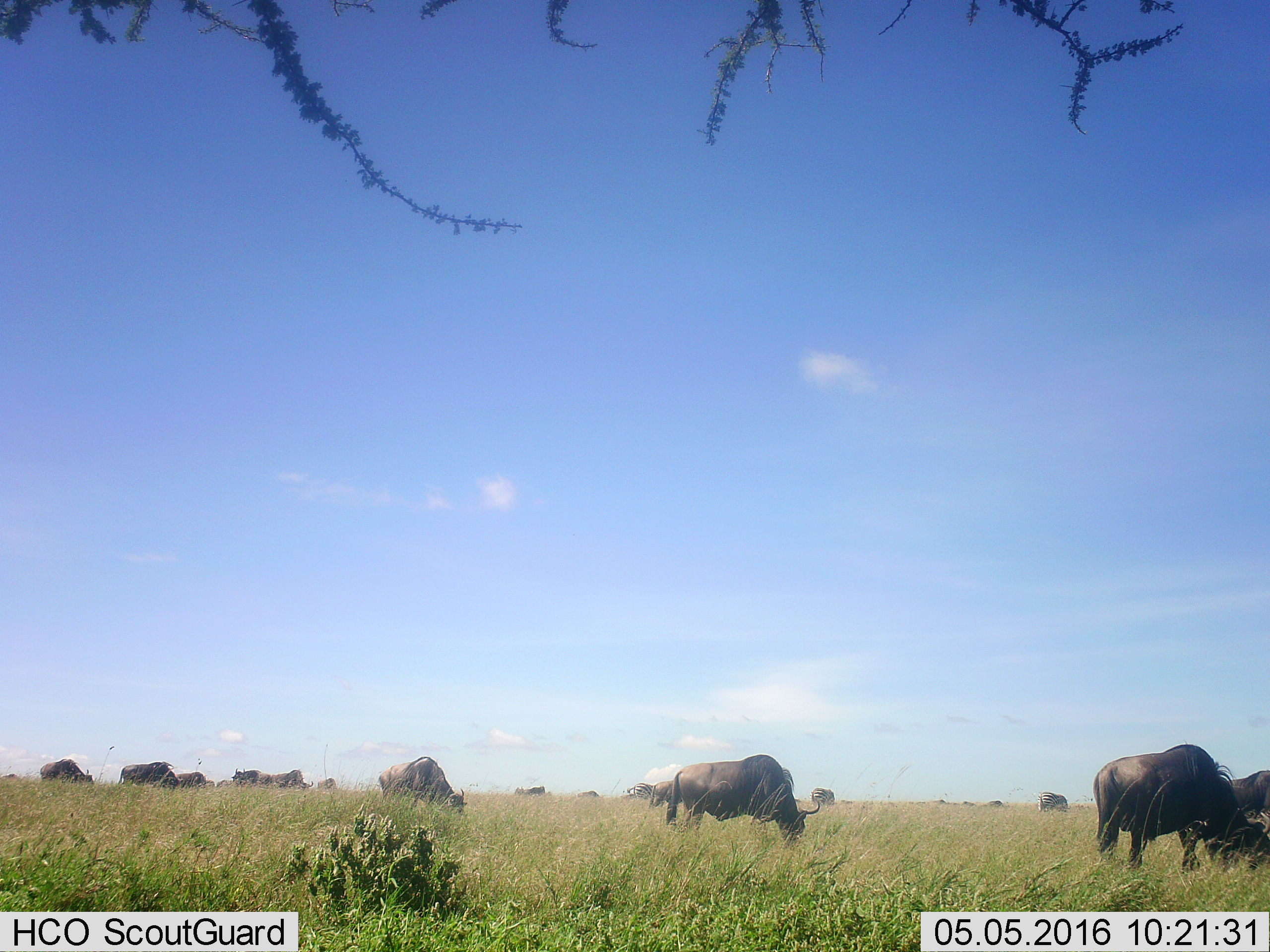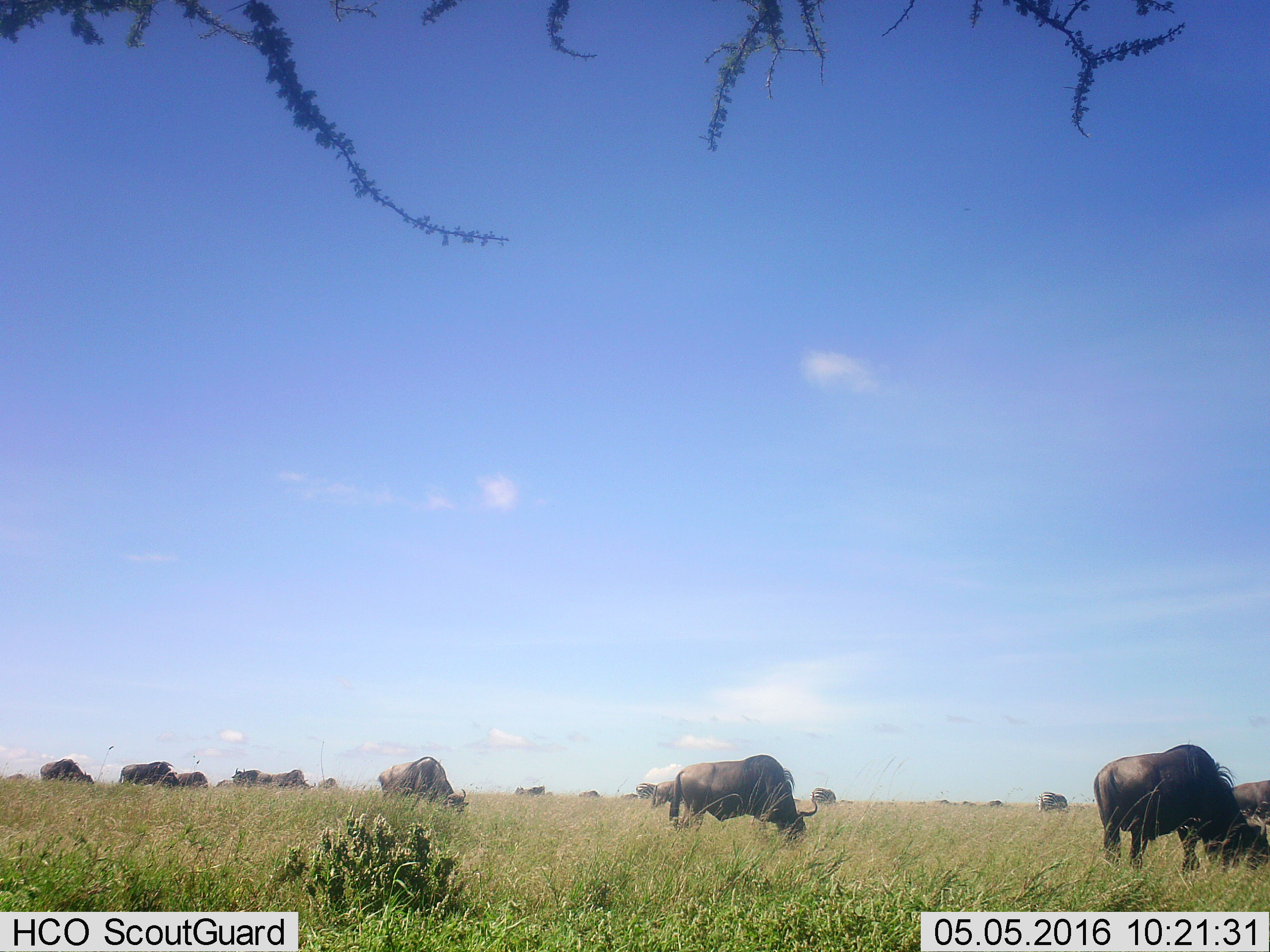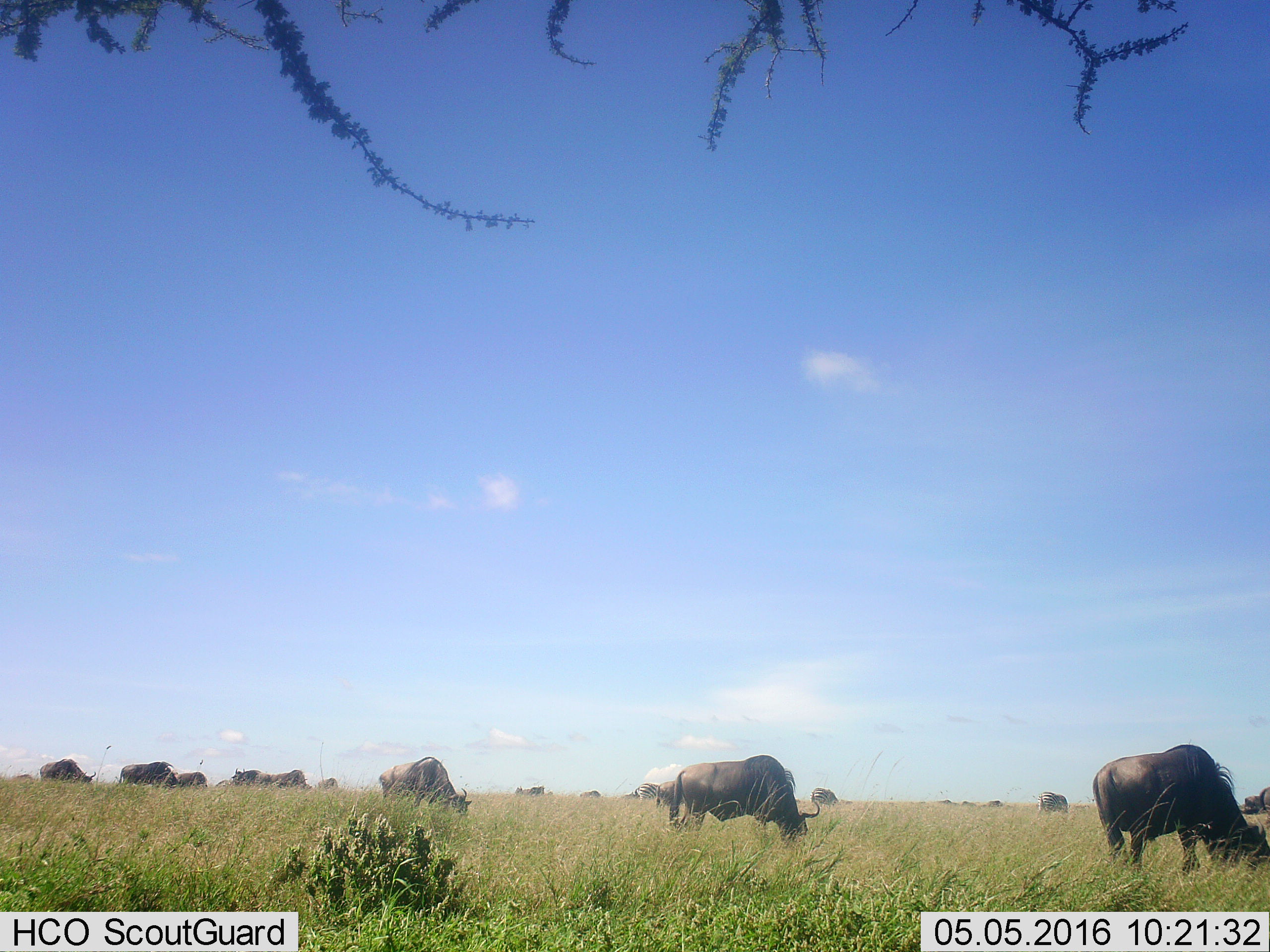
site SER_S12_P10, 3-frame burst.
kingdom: Animalia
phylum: Chordata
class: Mammalia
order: Artiodactyla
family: Bovidae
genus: Connochaetes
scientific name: Connochaetes taurinus taurinus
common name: blue wildebeest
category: wildebeestblue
Wildebeestblue (blue wildebeest) (Connochaetes taurinus taurinus), count 11-50. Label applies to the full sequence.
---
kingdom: Animalia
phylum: Chordata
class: Mammalia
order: Perissodactyla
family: Equidae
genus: Equus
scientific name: Equus quagga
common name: plains zebra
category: zebraplains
Zebraplains (plains zebra) (Equus quagga), count 3. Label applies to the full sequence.